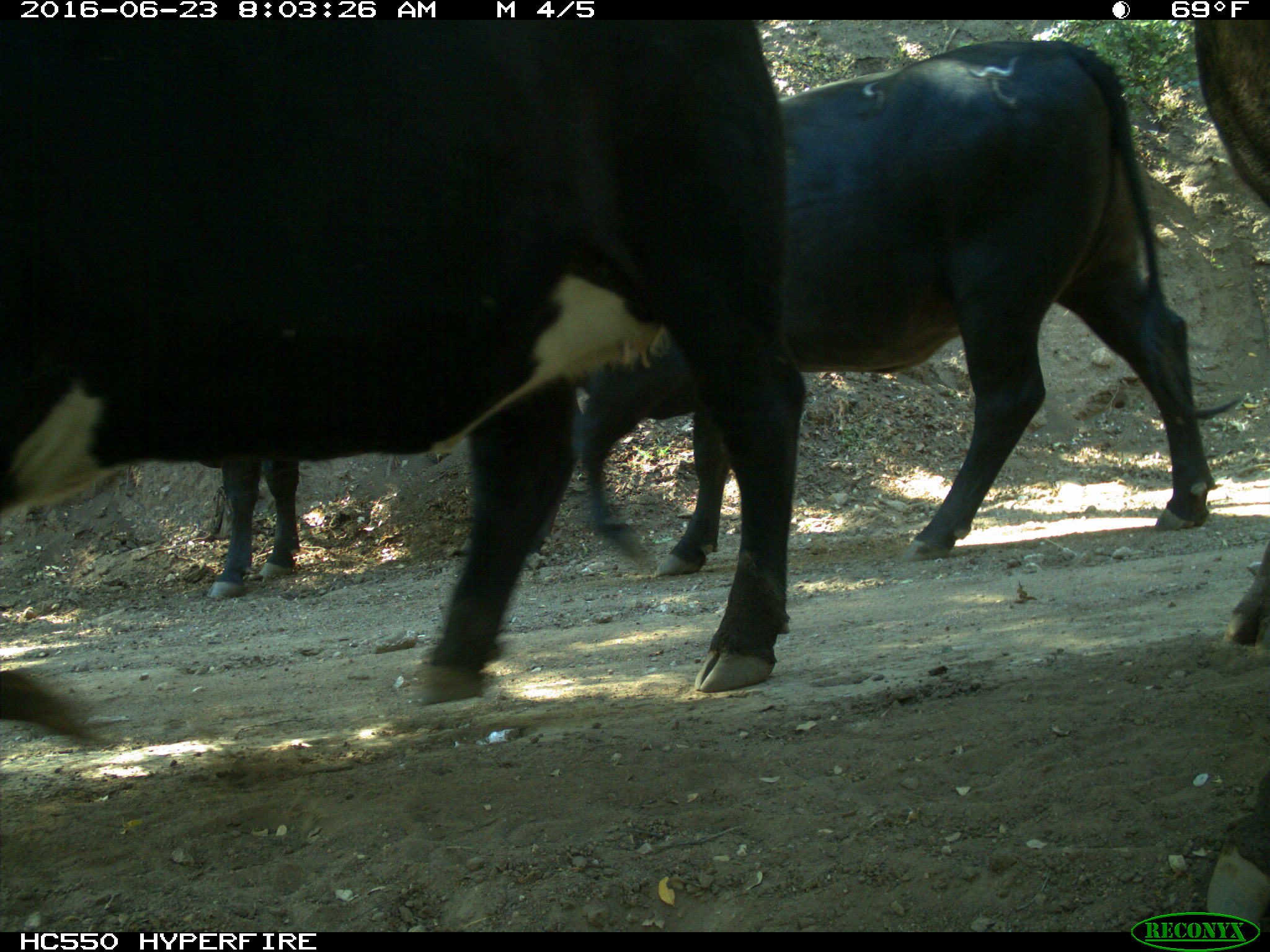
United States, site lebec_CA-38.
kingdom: Animalia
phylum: Chordata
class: Mammalia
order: Artiodactyla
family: Bovidae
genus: Bos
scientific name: Bos taurus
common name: domestic cow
Bos taurus (domestic cow).